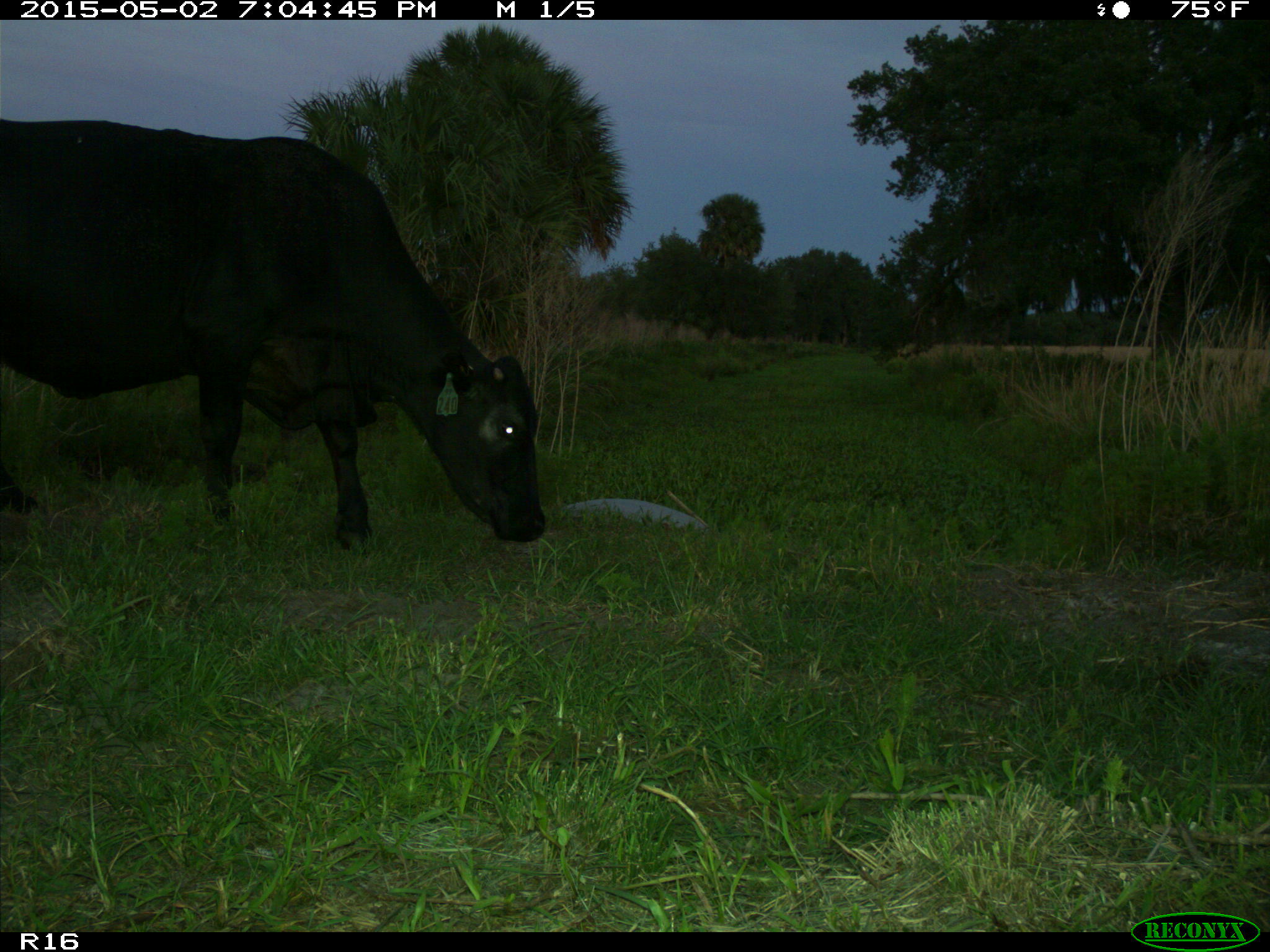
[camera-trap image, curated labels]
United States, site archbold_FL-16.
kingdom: Animalia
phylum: Chordata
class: Mammalia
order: Artiodactyla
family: Bovidae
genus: Bos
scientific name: Bos taurus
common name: domestic cow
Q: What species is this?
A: Bos taurus (domestic cow).